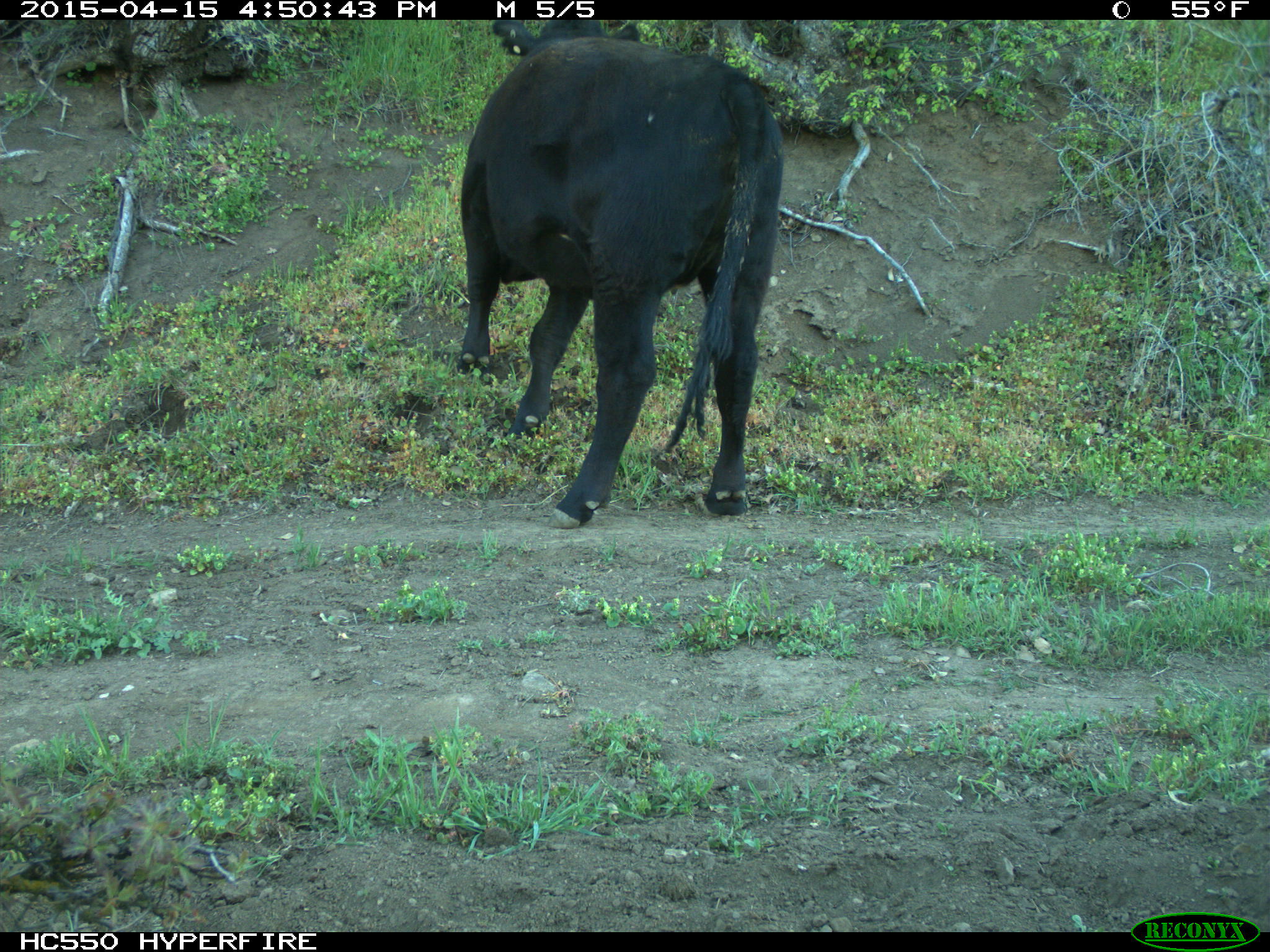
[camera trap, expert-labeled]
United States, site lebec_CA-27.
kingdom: Animalia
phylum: Chordata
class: Mammalia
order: Artiodactyla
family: Bovidae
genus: Bos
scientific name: Bos taurus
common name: domestic cow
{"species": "Bos taurus (domestic cow)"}